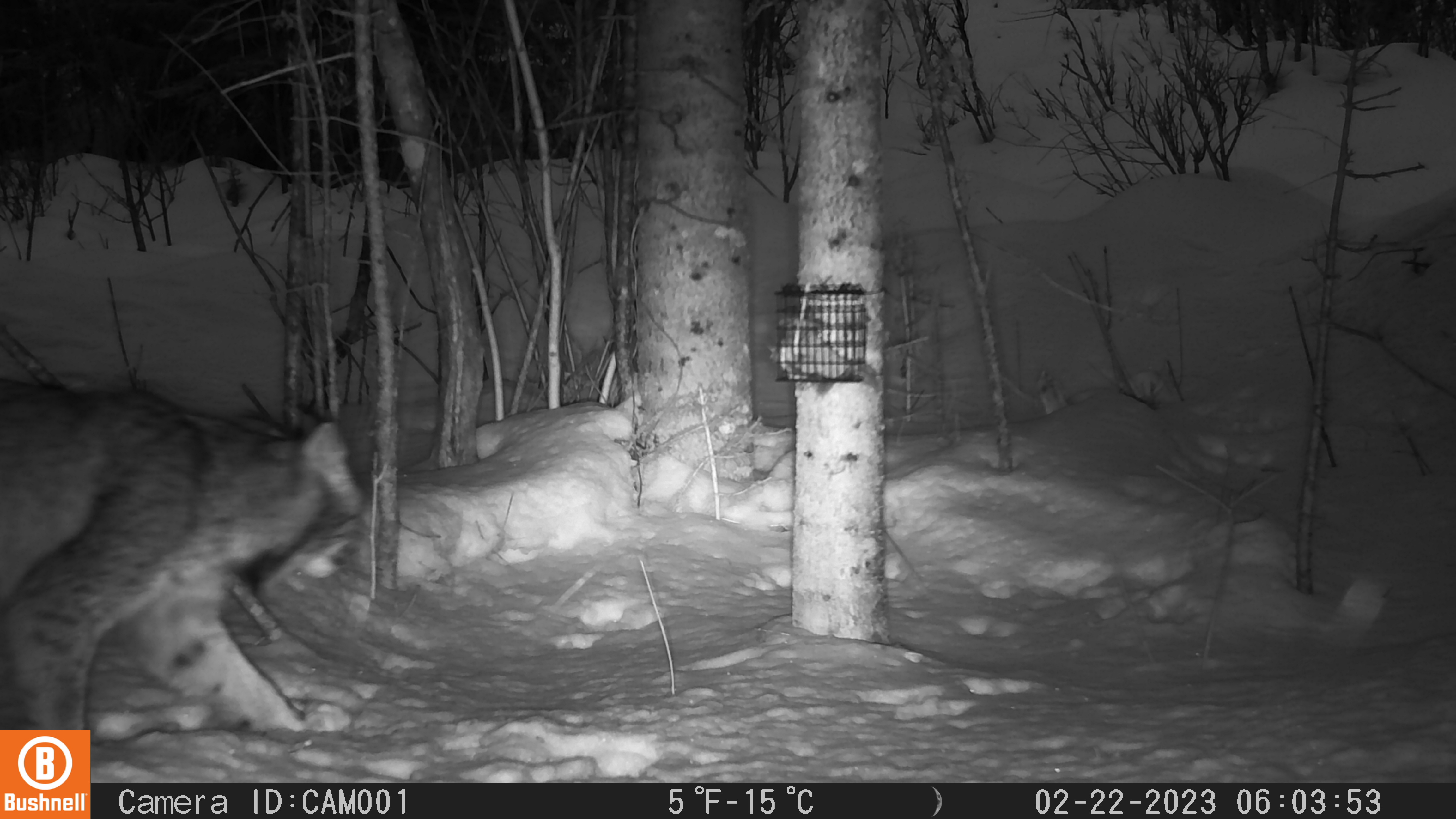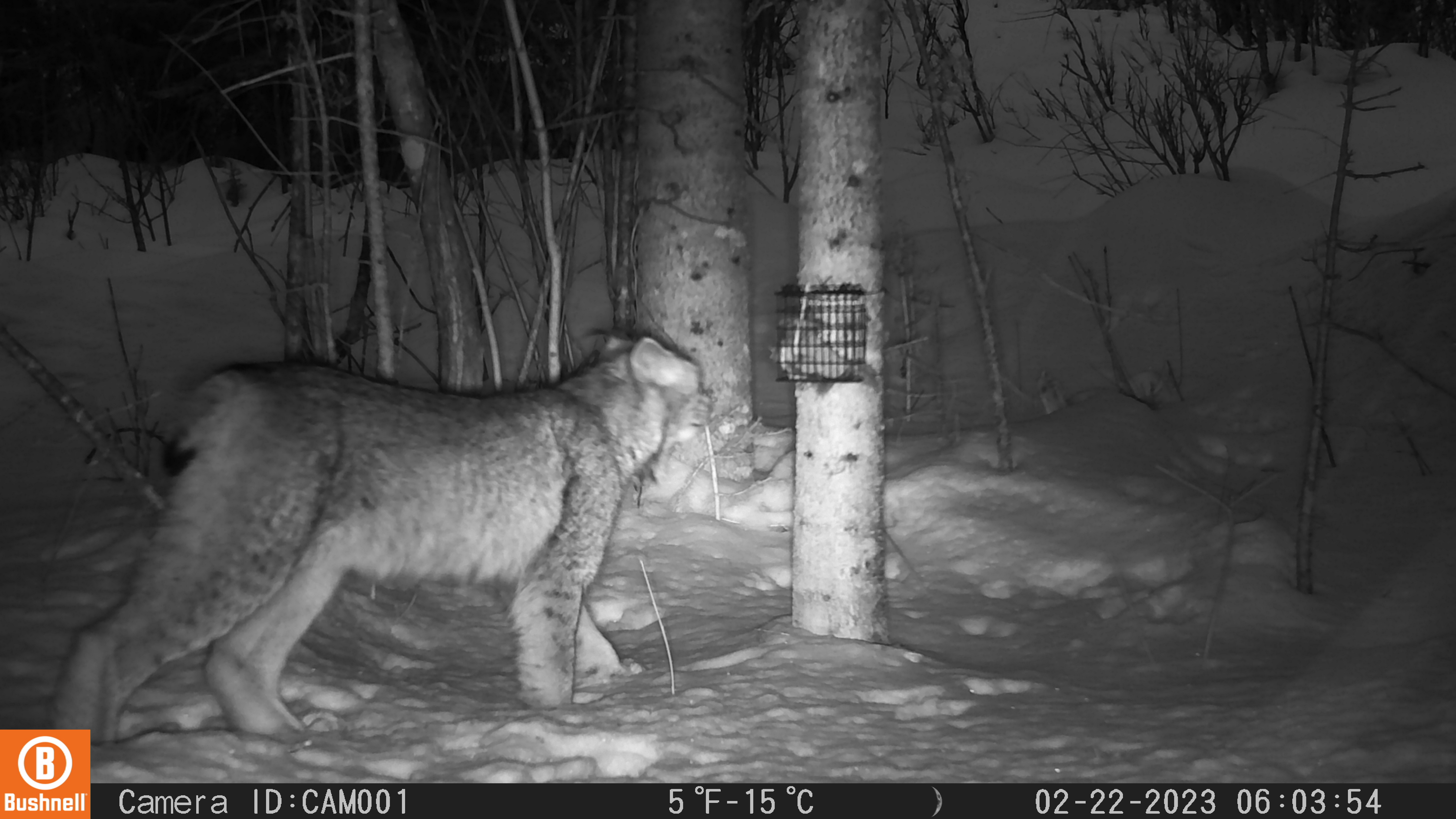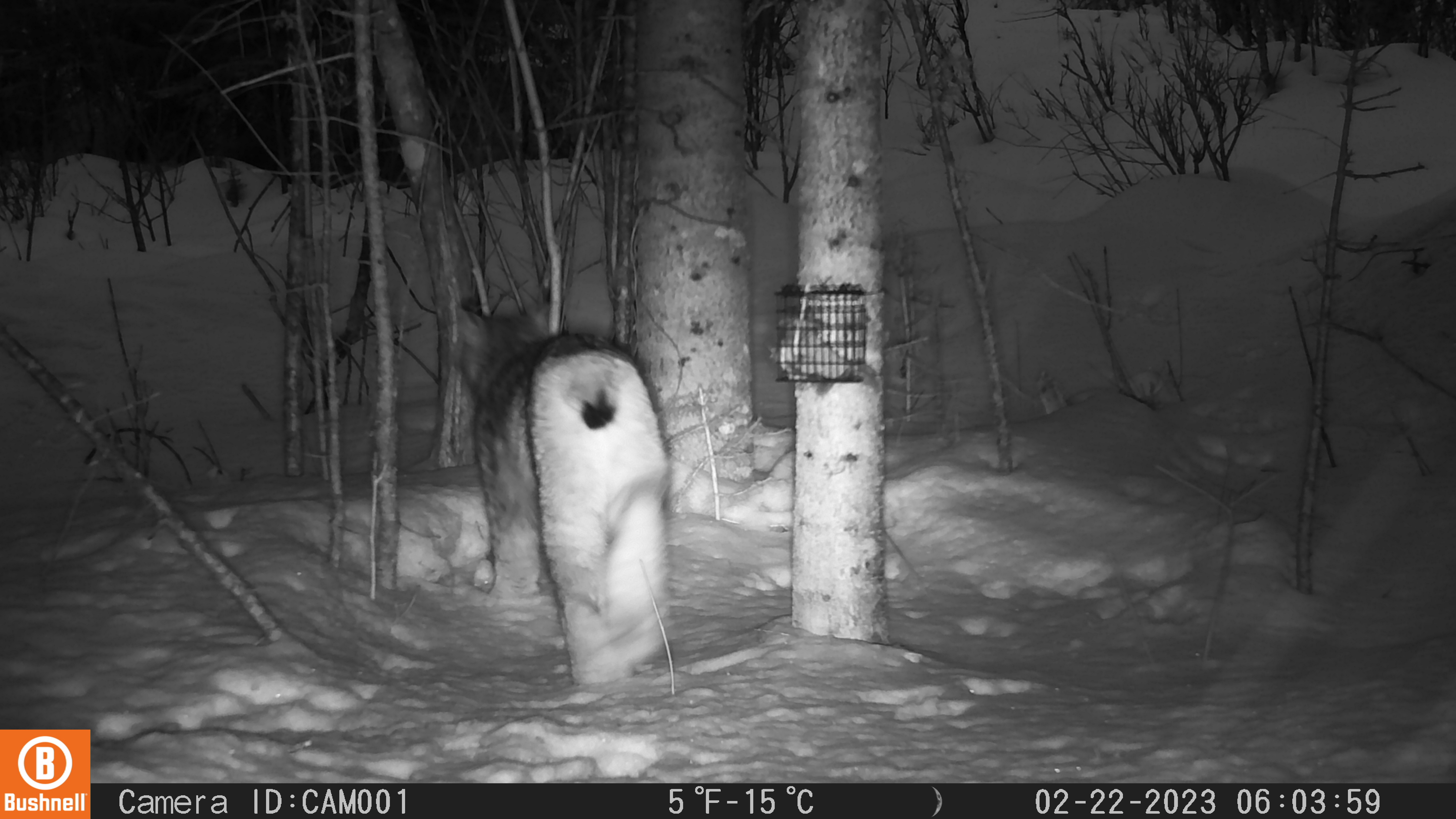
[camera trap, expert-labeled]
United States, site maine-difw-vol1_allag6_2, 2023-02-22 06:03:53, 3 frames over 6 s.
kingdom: Animalia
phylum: Chordata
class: Mammalia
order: Carnivora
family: Felidae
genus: Lynx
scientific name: Lynx canadensis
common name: canada lynx